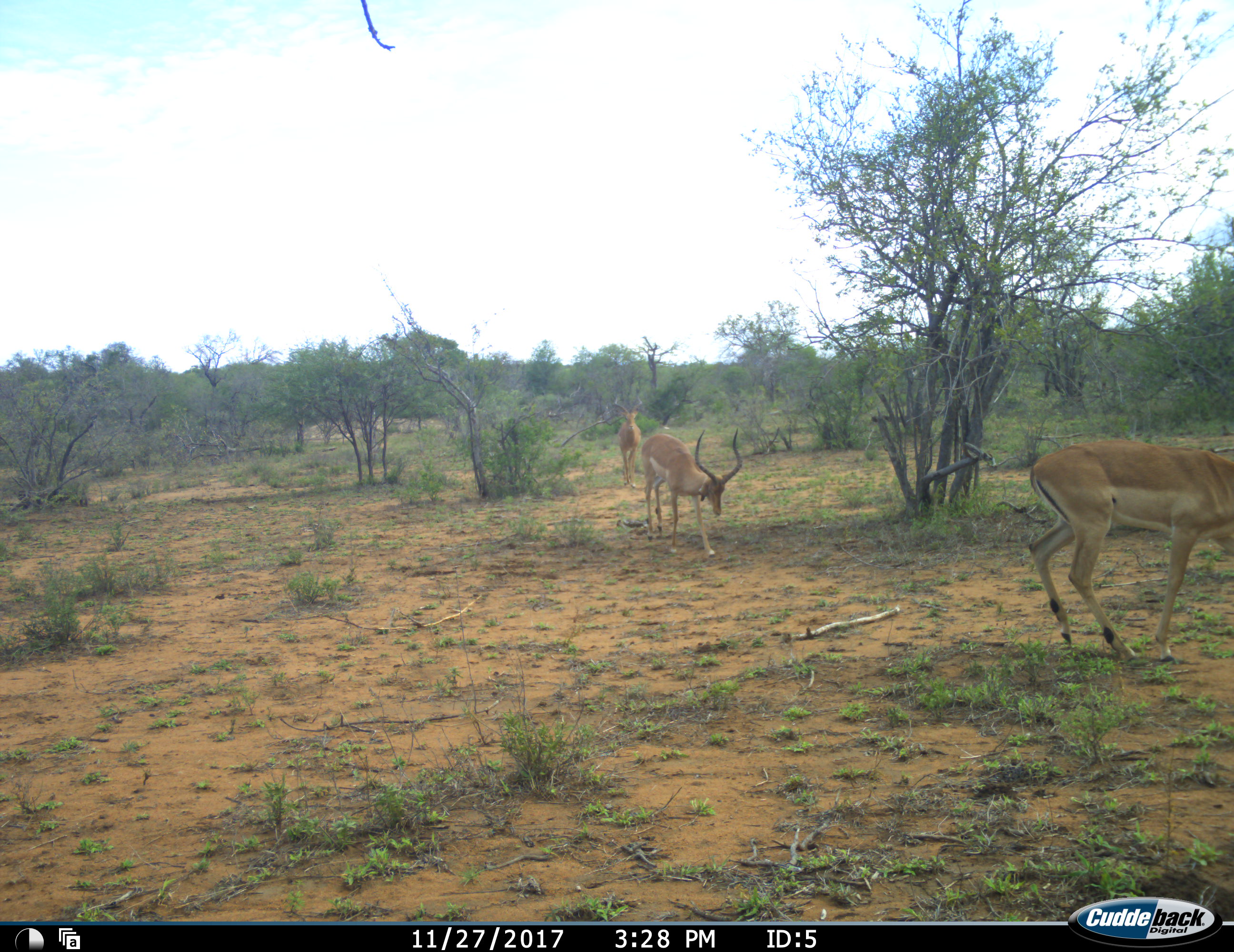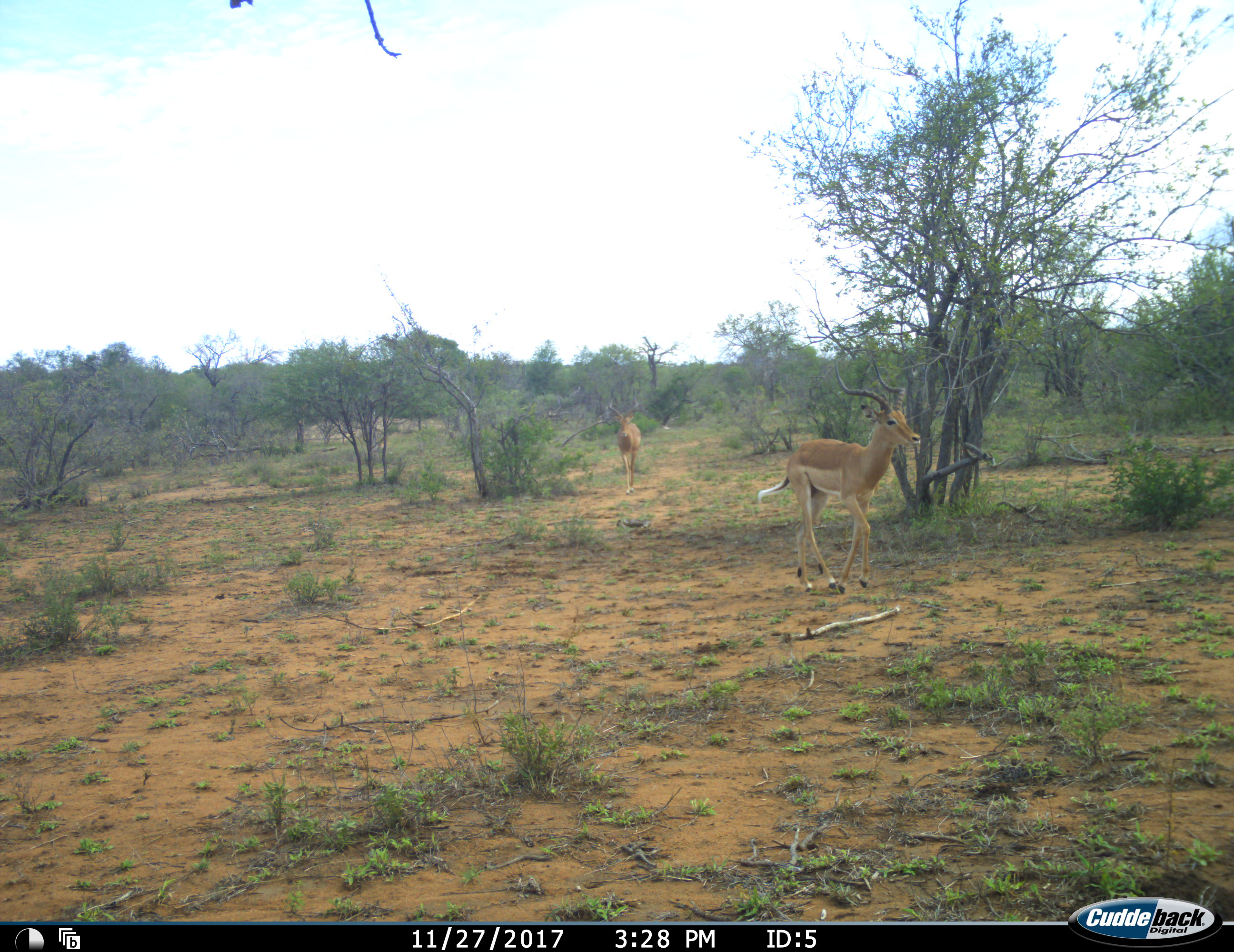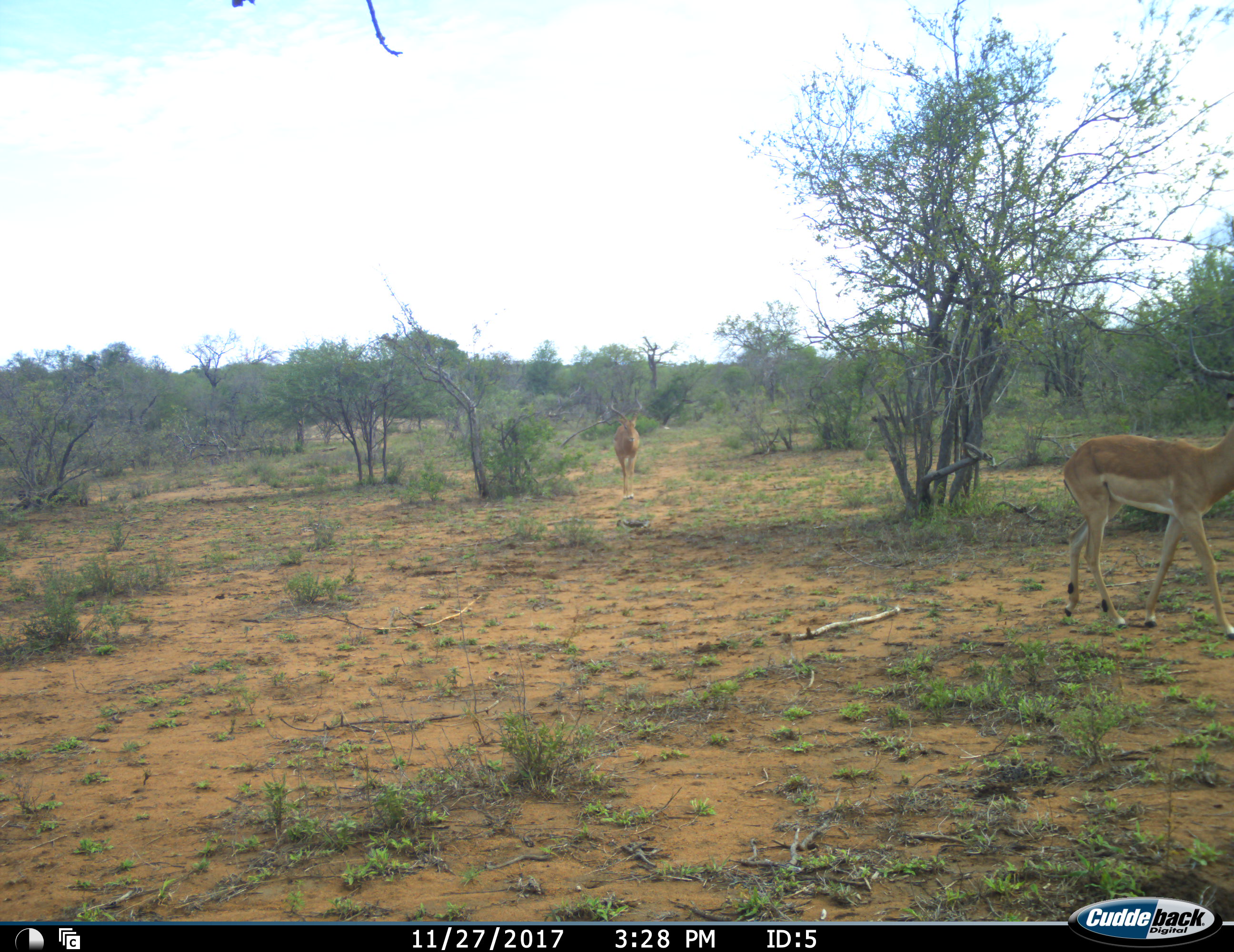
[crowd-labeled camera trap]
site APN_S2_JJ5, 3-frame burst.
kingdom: Animalia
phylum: Chordata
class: Mammalia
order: Artiodactyla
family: Bovidae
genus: Aepyceros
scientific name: Aepyceros melampus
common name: impala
Impala (Aepyceros melampus), count 3. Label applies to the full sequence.